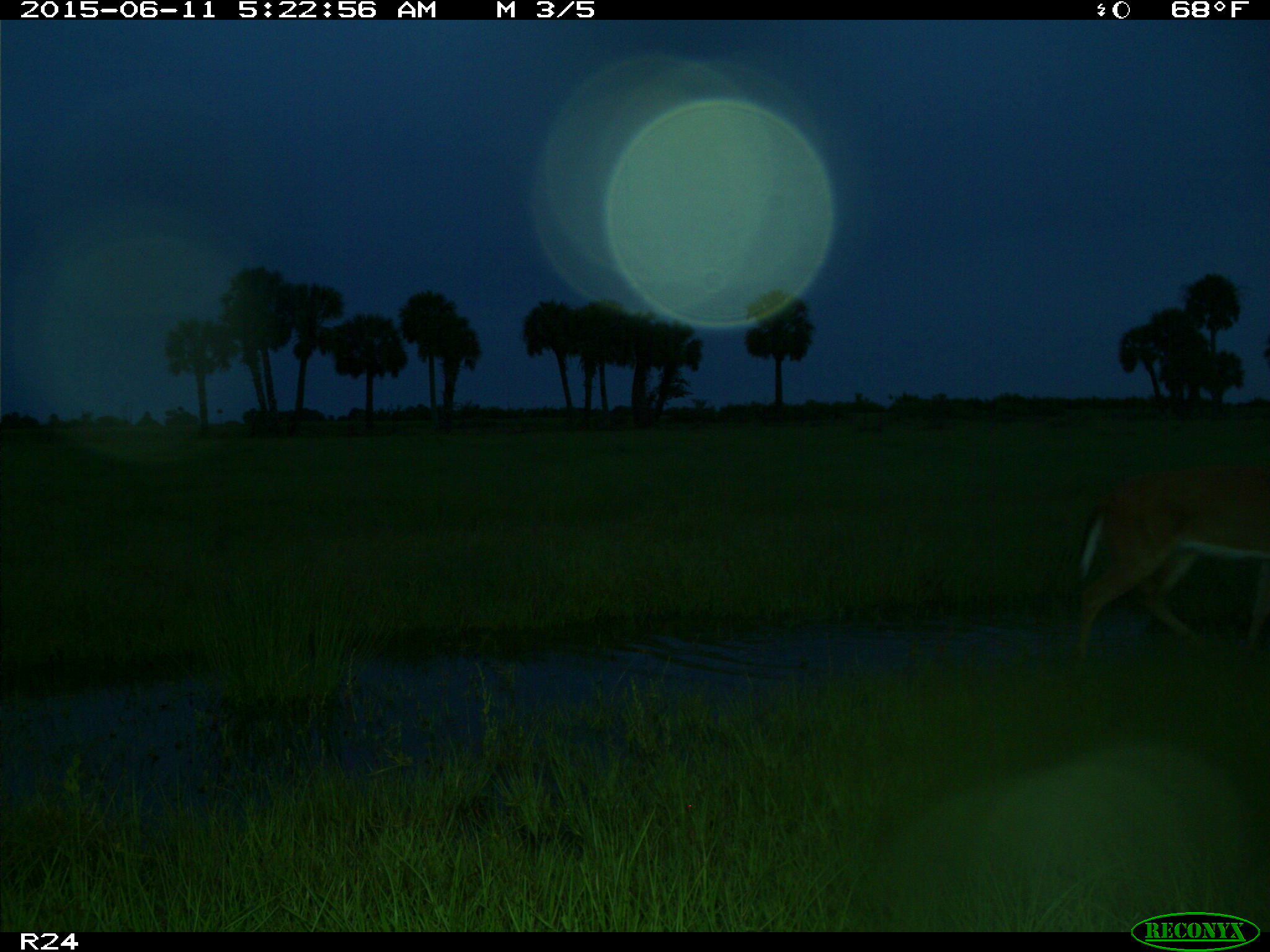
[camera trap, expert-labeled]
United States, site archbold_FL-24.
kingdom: Animalia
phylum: Chordata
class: Mammalia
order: Artiodactyla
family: Bovidae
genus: Bos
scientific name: Bos taurus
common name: domestic cow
Bos taurus (domestic cow).